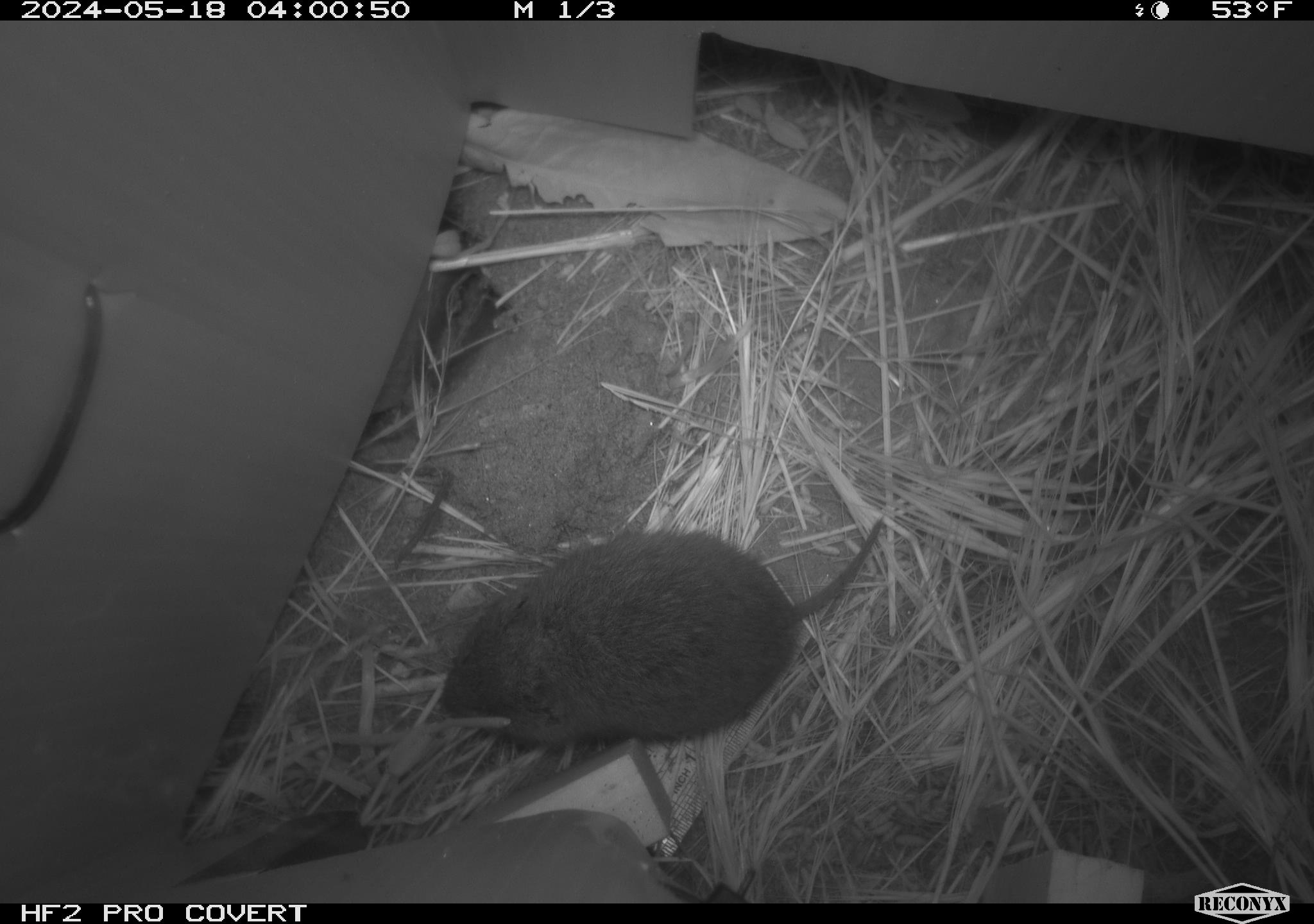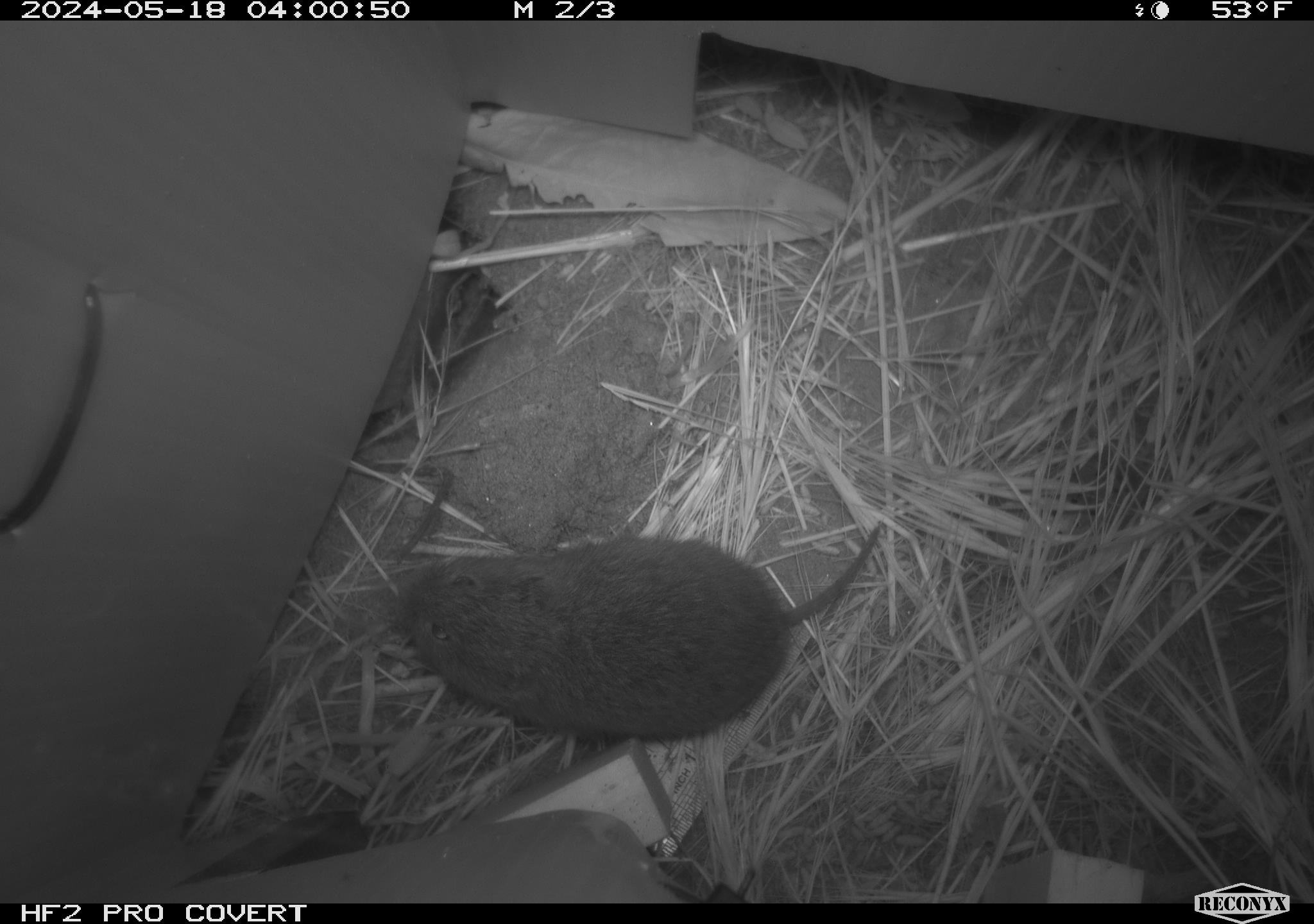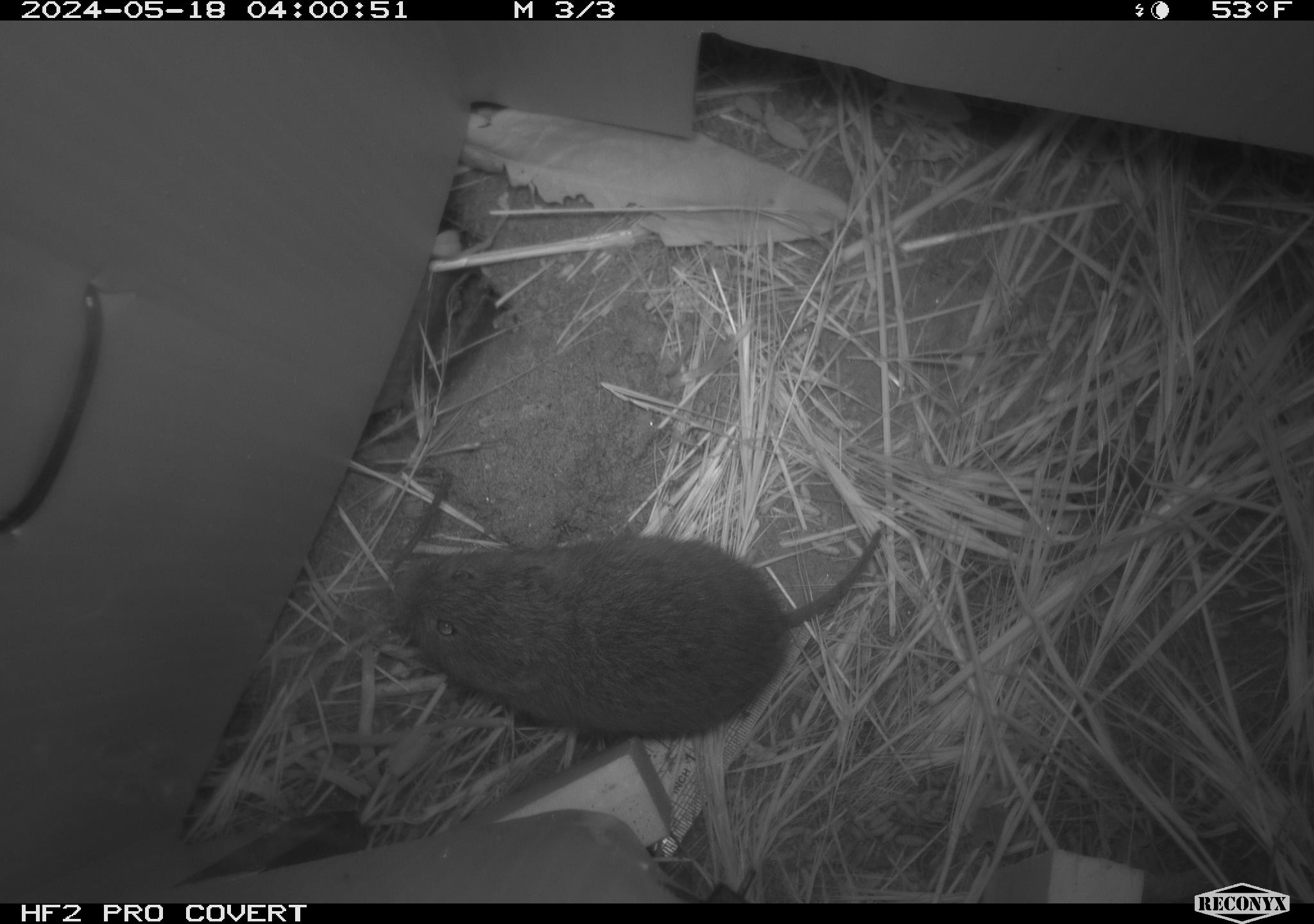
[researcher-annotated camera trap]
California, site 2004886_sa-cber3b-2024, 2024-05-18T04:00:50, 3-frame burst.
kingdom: Animalia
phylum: Chordata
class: Mammalia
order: Rodentia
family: Cricetidae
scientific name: Arvicolinae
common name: voles, lemmings, and muskrats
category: arvicolinae subfamily